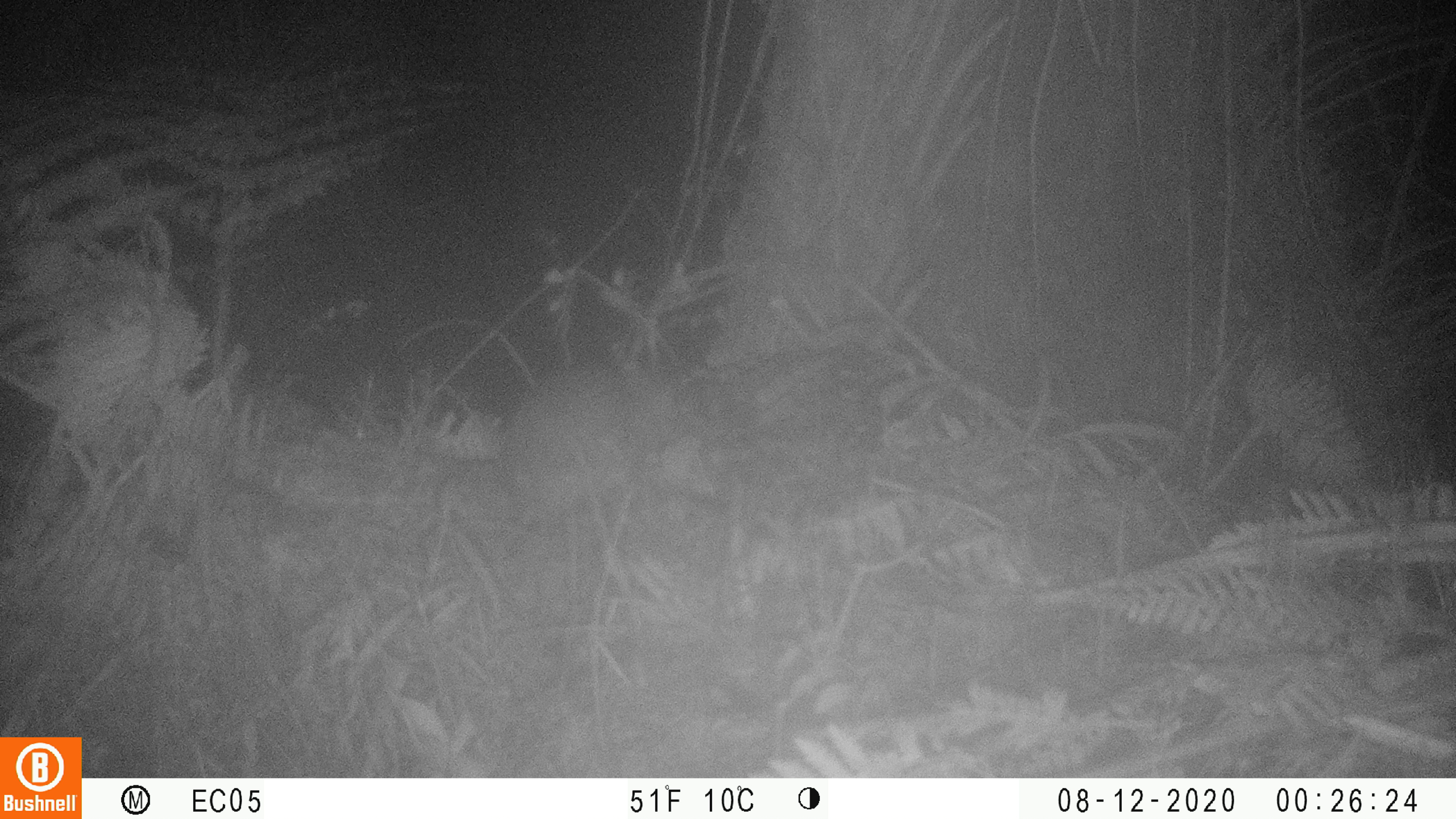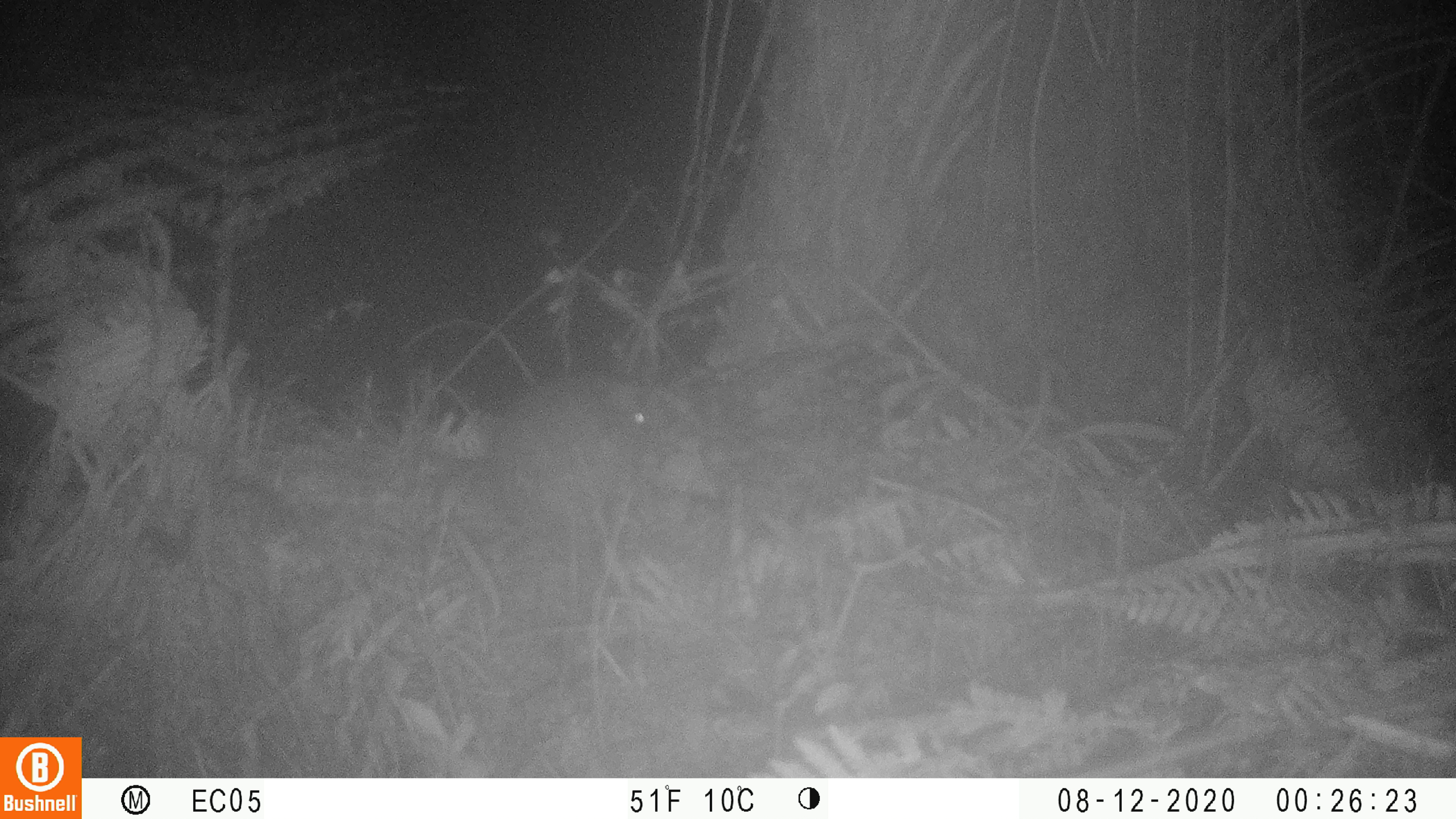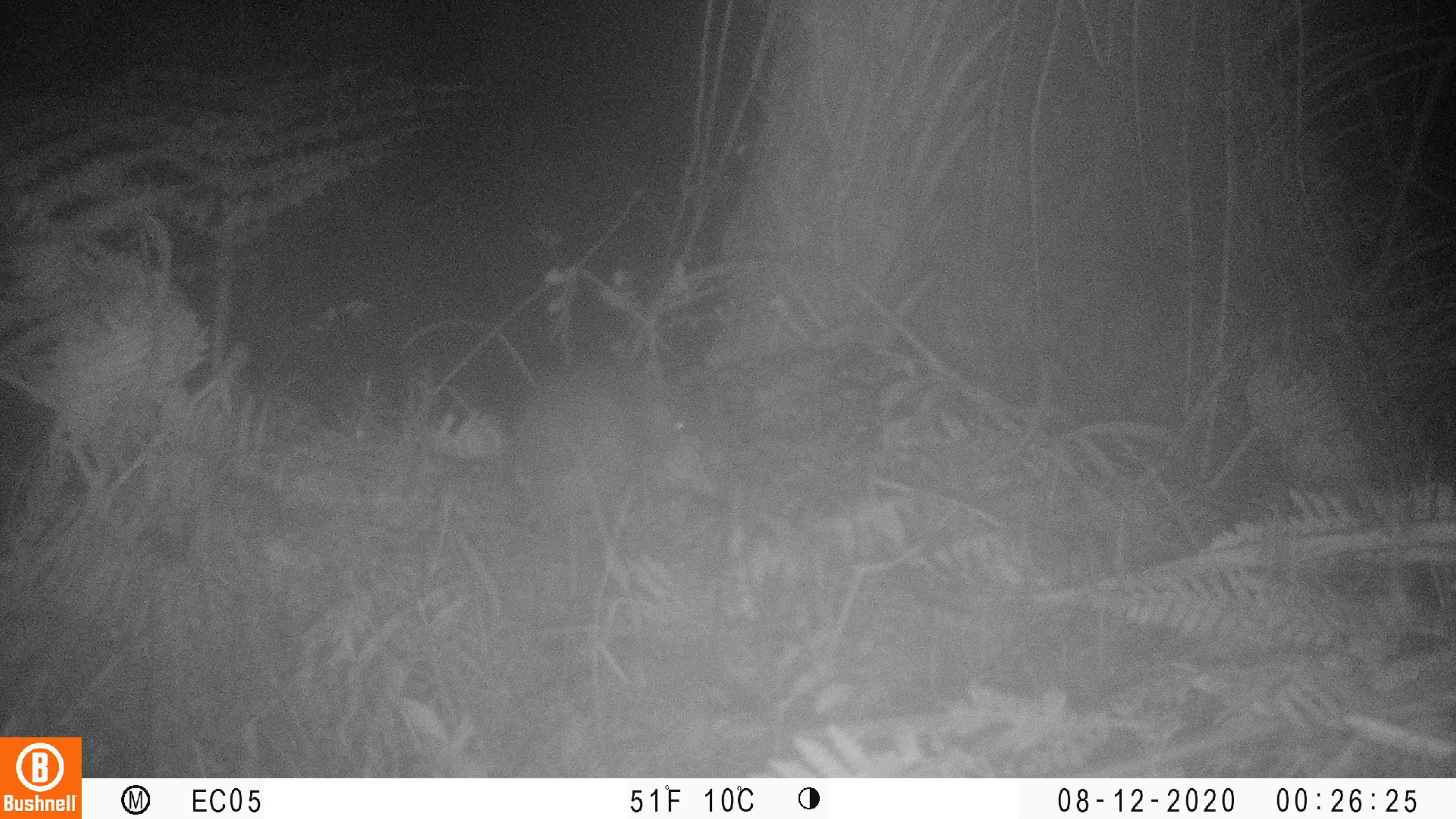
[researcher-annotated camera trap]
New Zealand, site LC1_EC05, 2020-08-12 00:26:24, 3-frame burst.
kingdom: Animalia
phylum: Chordata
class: Mammalia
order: Rodentia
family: Muridae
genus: Rattus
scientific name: Rattus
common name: rat